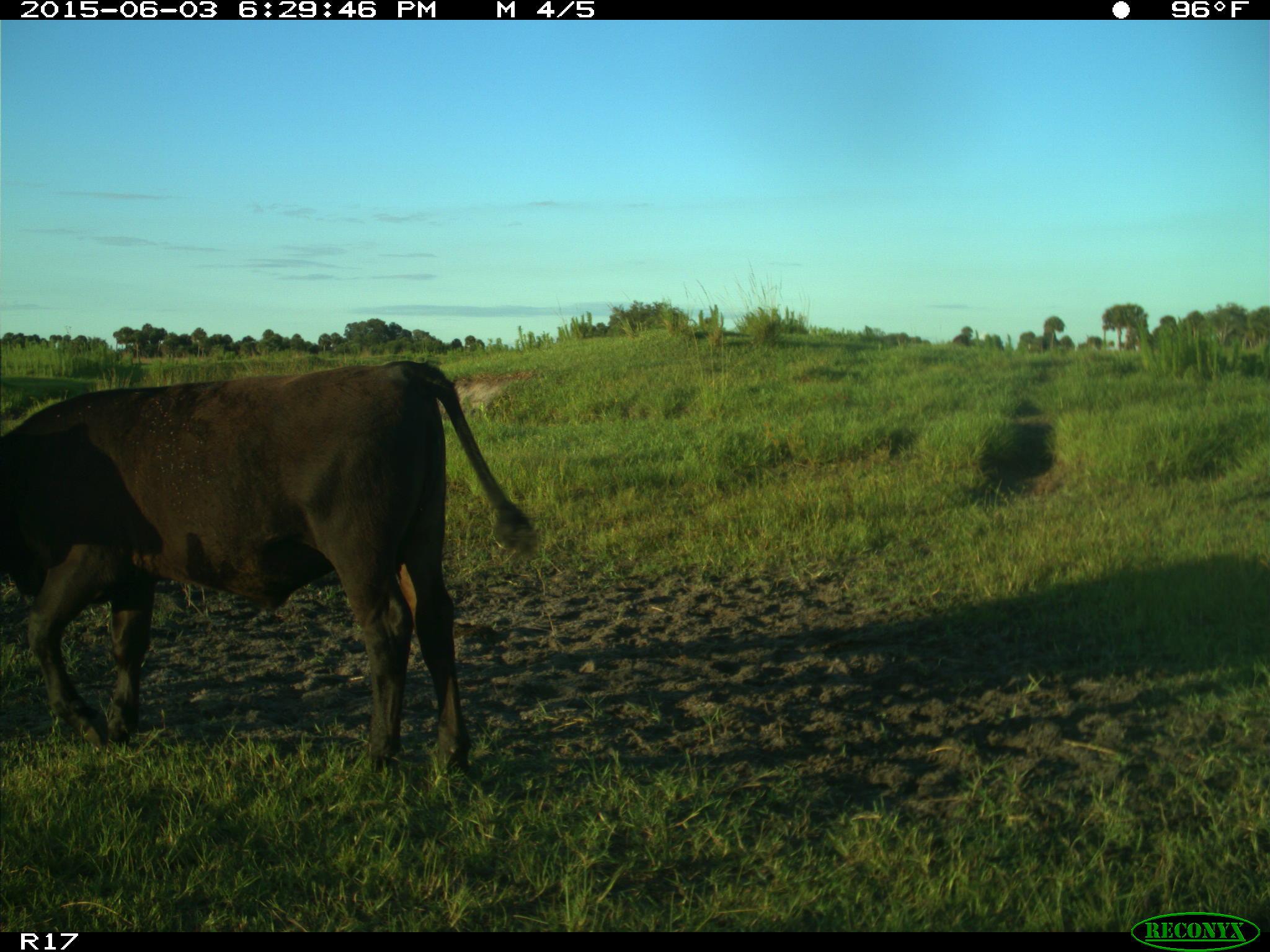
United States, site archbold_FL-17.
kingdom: Animalia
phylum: Chordata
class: Mammalia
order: Artiodactyla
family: Bovidae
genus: Bos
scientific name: Bos taurus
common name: domestic cow